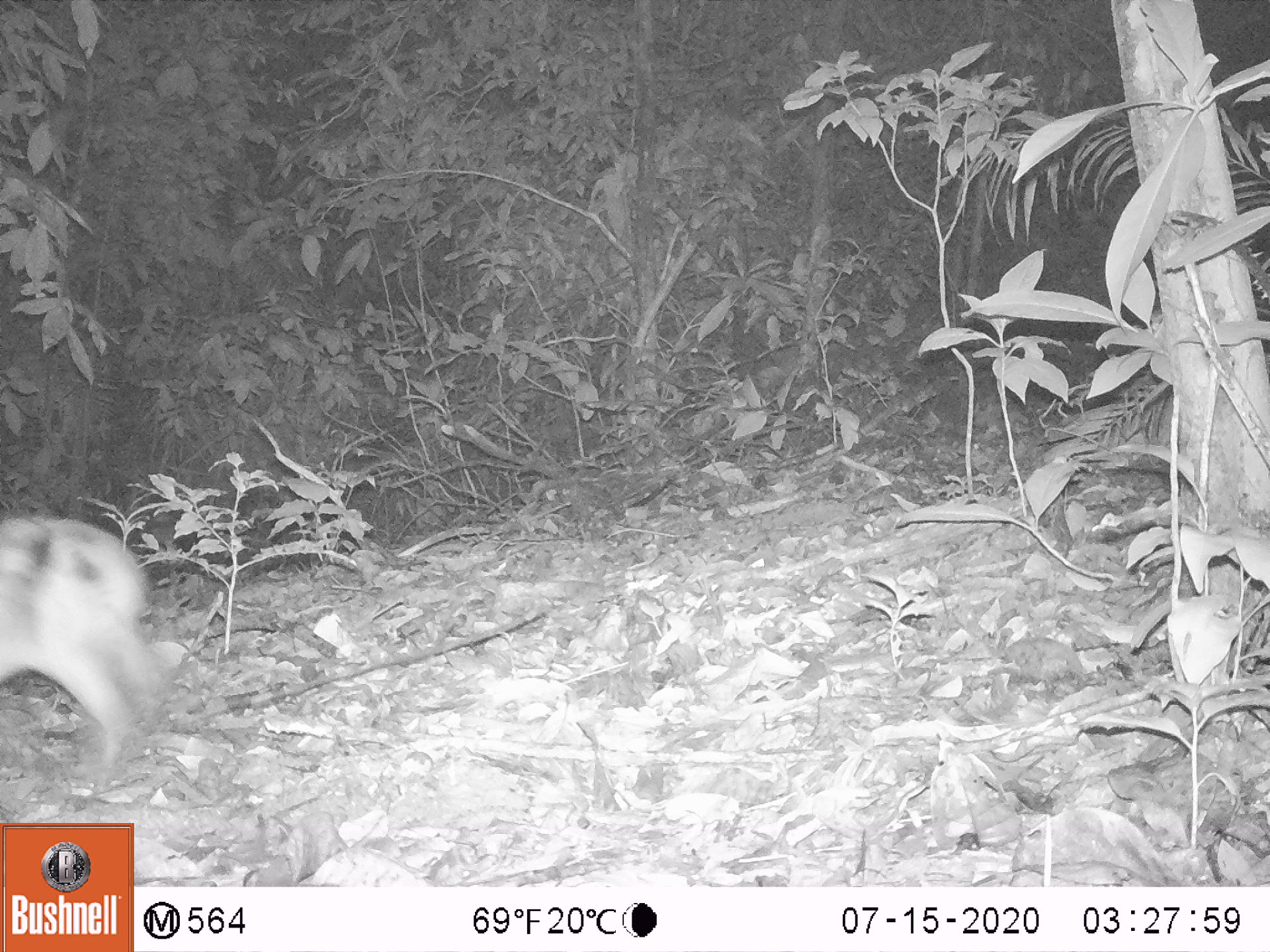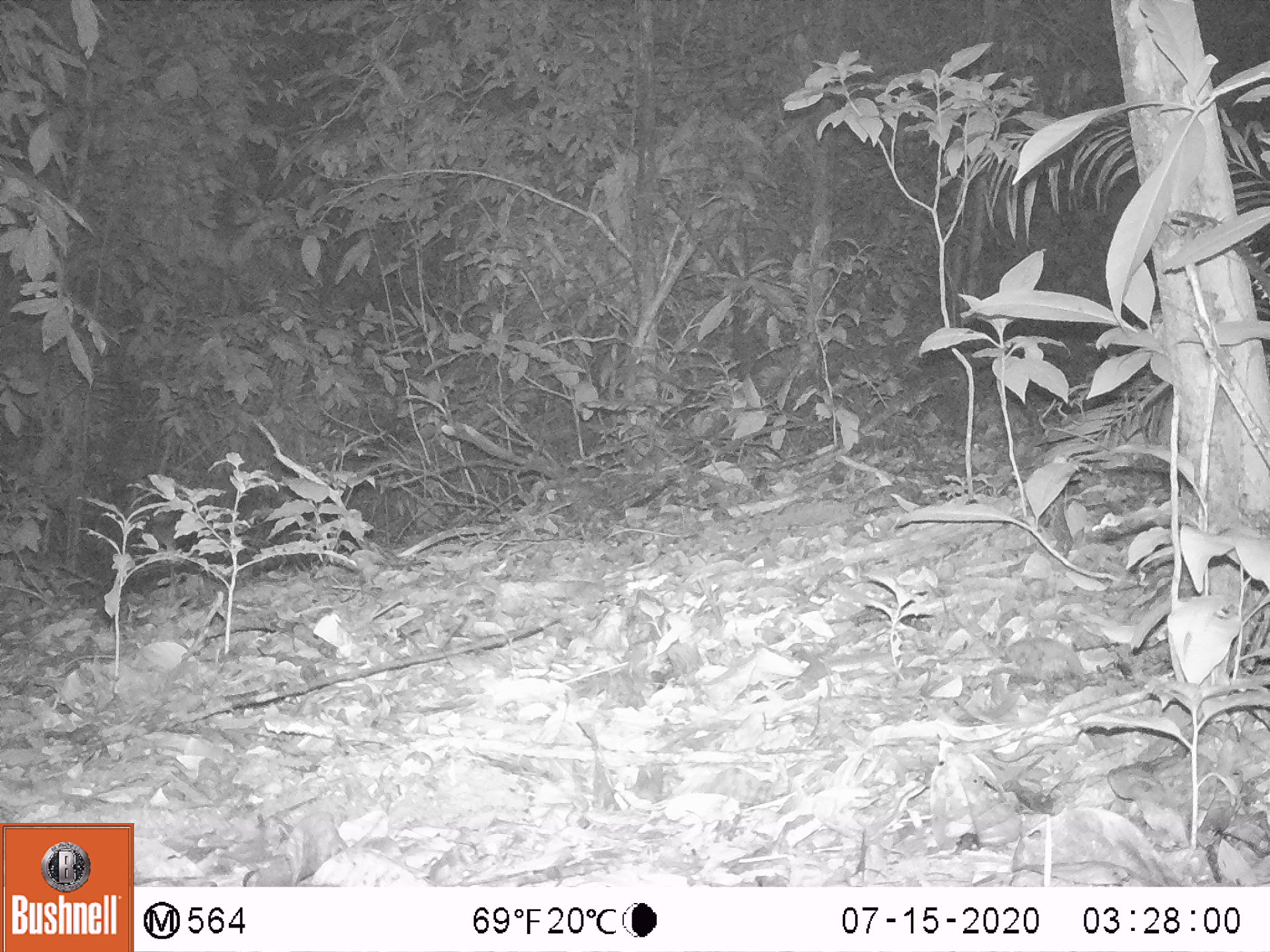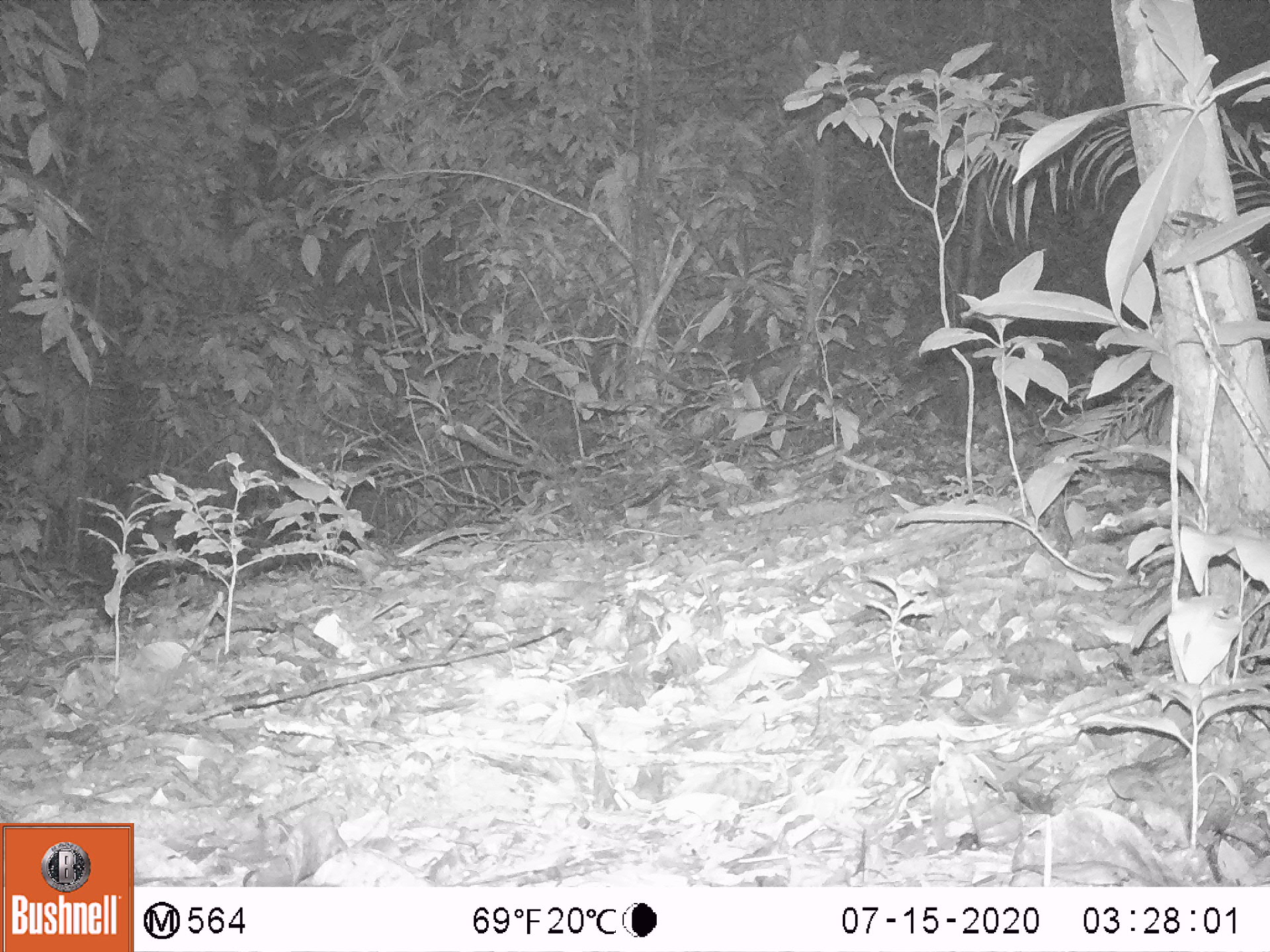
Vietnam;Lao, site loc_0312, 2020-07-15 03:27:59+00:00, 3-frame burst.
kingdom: Animalia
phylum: Chordata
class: Mammalia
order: Lagomorpha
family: Leporidae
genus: Nesolagus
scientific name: Nesolagus timminsi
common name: annamite striped rabbit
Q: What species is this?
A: Annamite striped rabbit (Nesolagus timminsi).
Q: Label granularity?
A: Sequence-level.